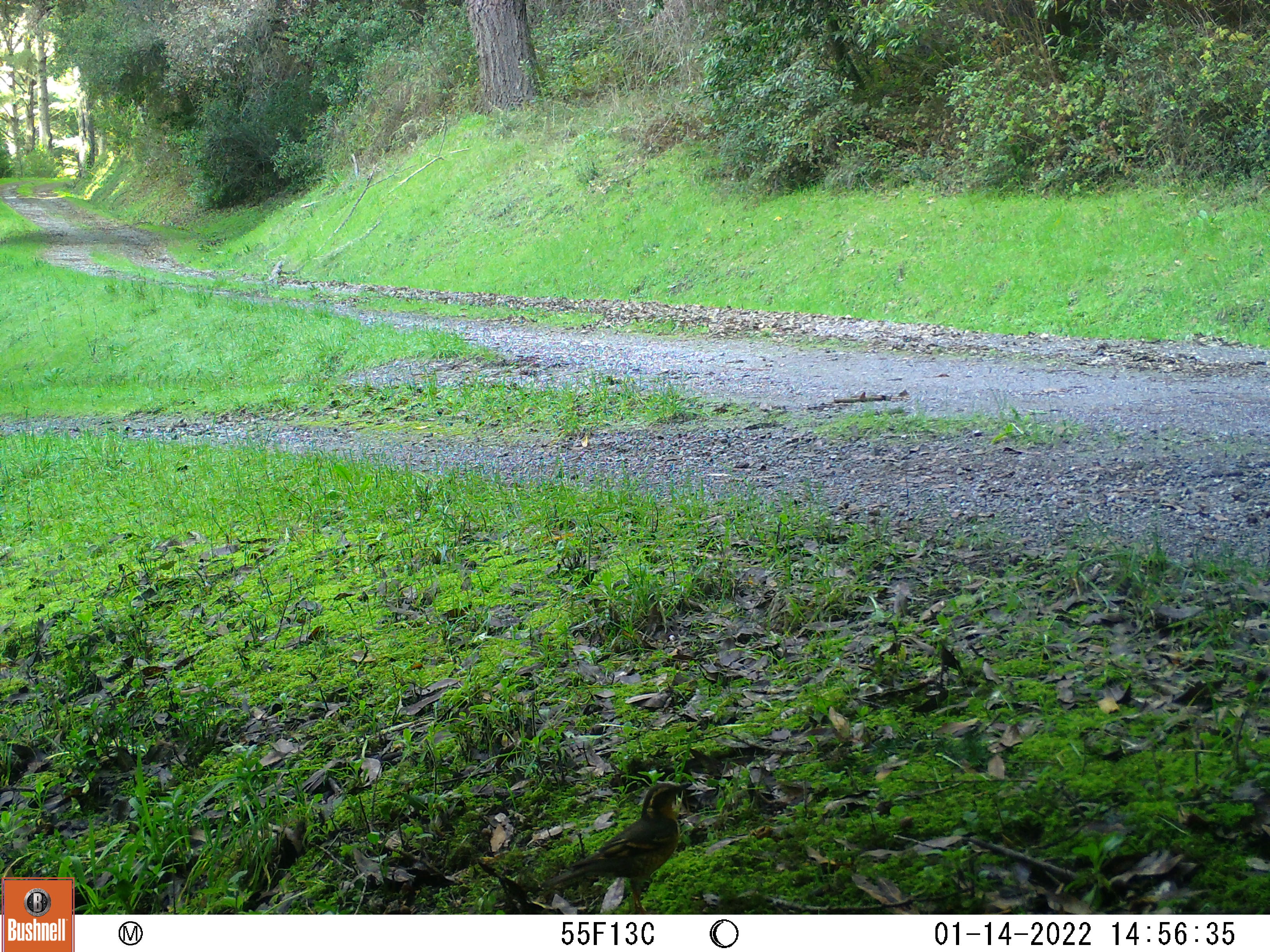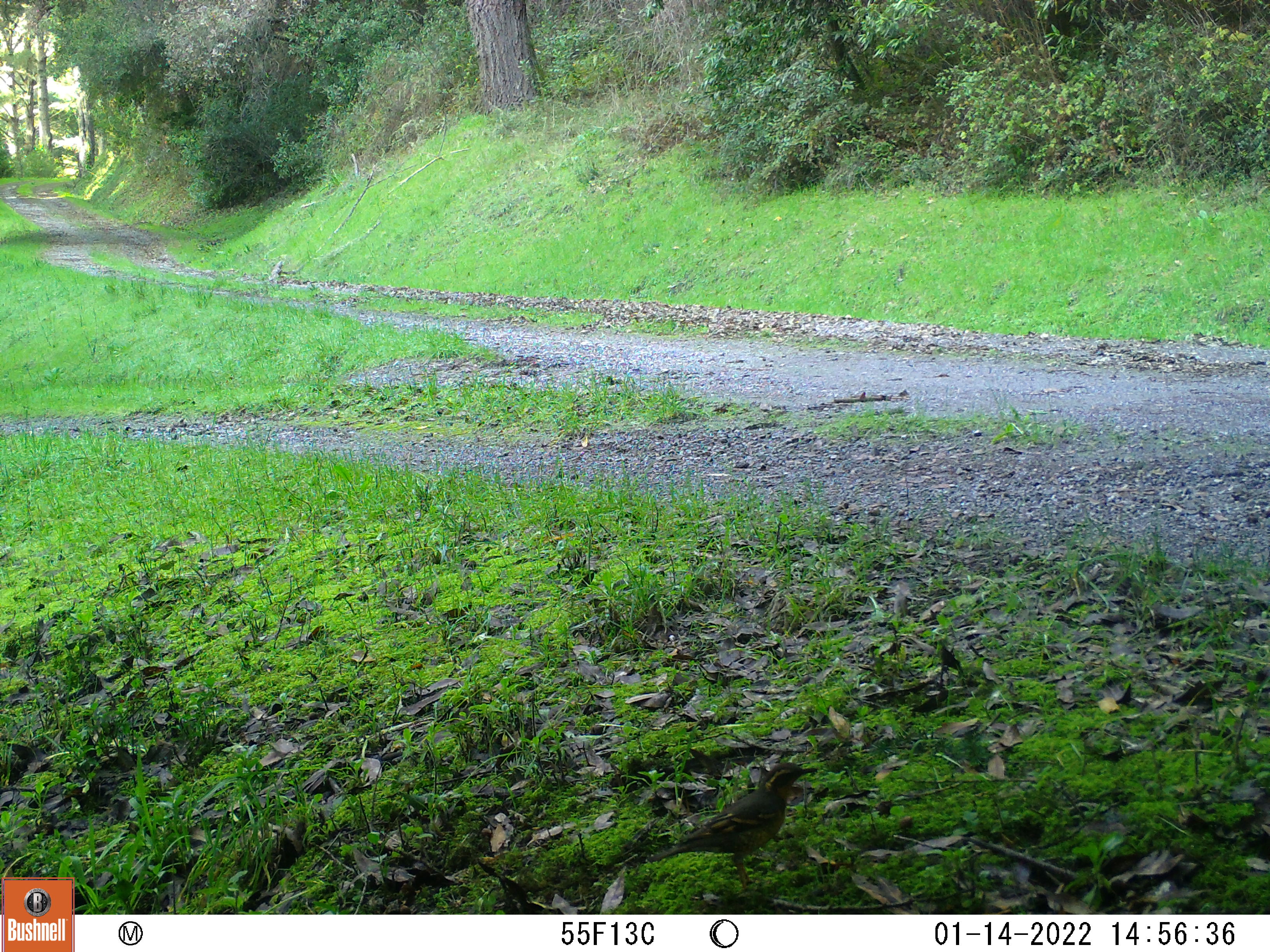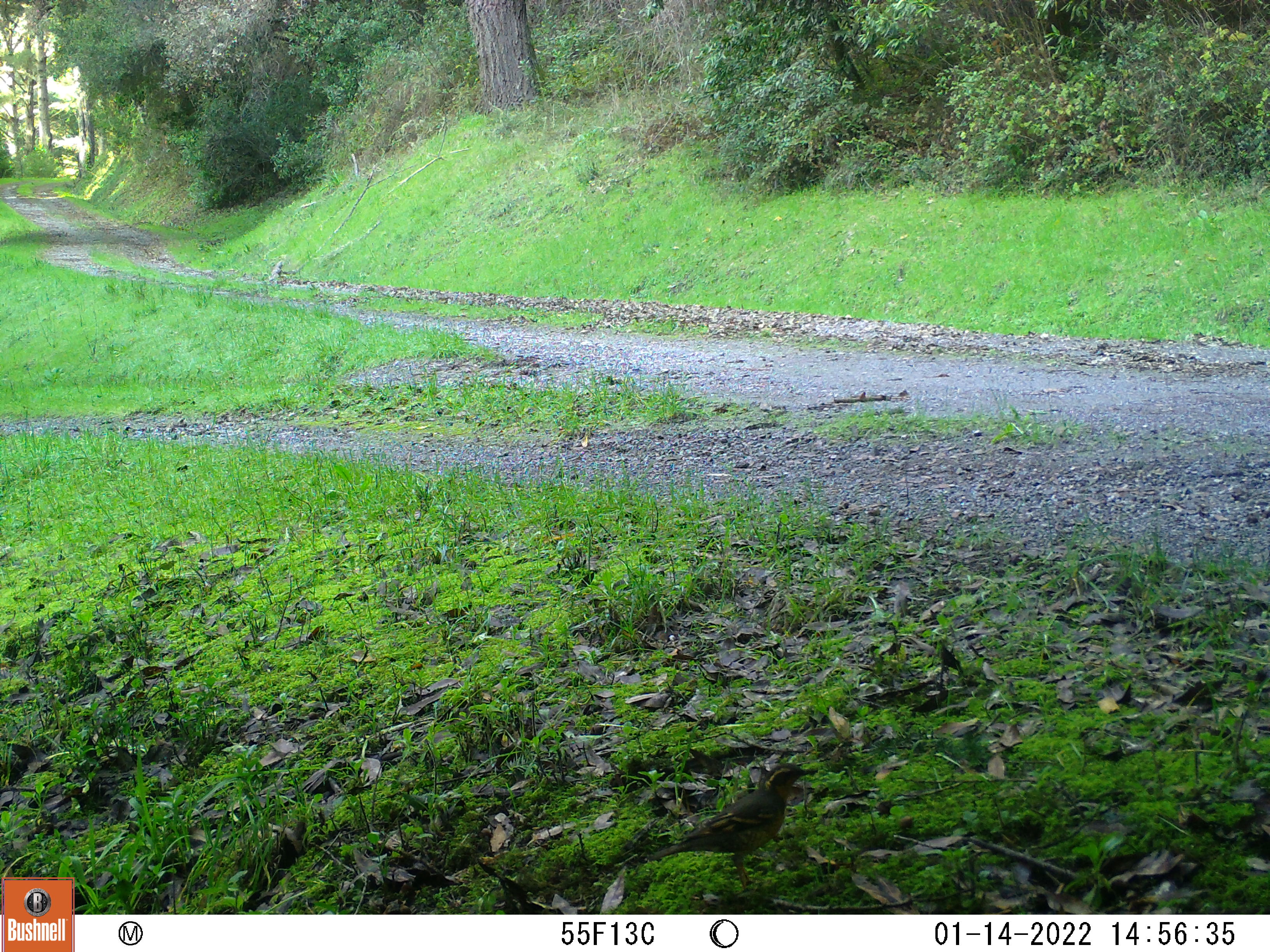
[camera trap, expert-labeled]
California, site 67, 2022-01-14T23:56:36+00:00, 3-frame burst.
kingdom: Animalia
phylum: Chordata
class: Aves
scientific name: Aves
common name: bird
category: unknown bird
Unknown bird (bird) (Aves).